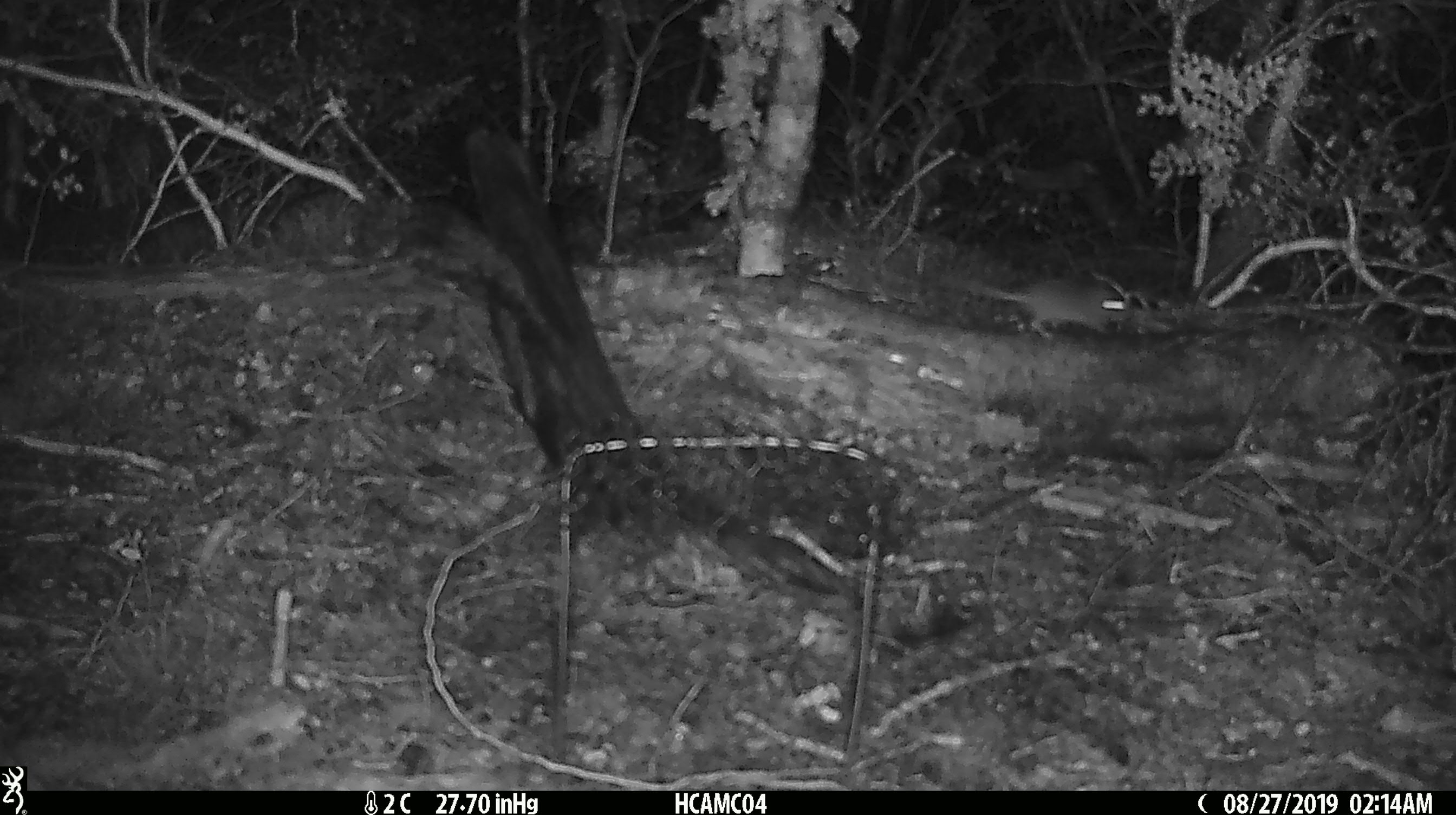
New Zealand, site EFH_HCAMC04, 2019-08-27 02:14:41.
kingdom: Animalia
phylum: Chordata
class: Mammalia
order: Rodentia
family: Muridae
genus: Mus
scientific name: Mus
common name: mouse